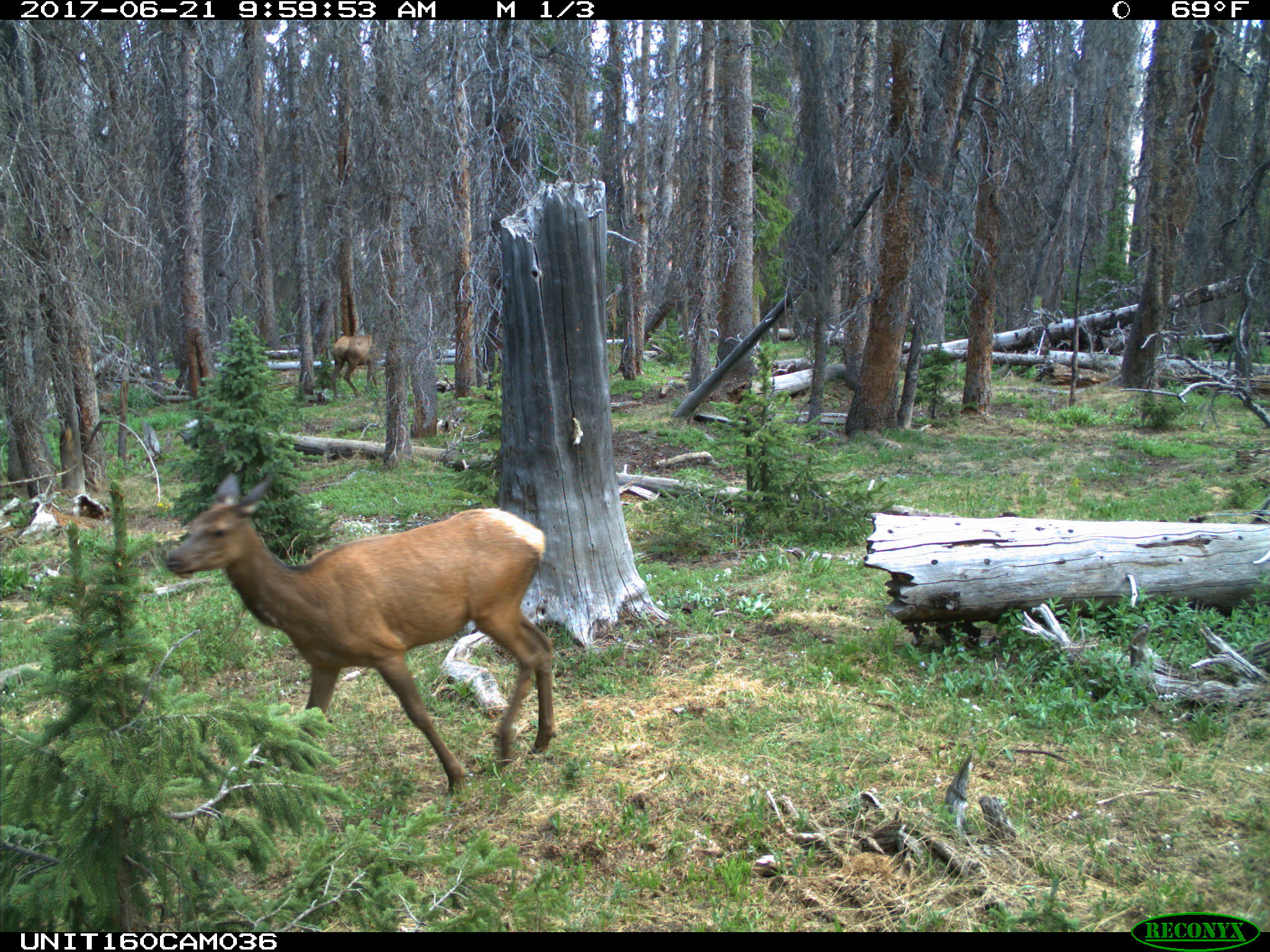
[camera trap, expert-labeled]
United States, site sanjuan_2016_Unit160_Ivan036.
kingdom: Animalia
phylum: Chordata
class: Mammalia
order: Artiodactyla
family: Cervidae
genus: Cervus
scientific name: Cervus elaphus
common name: red deer